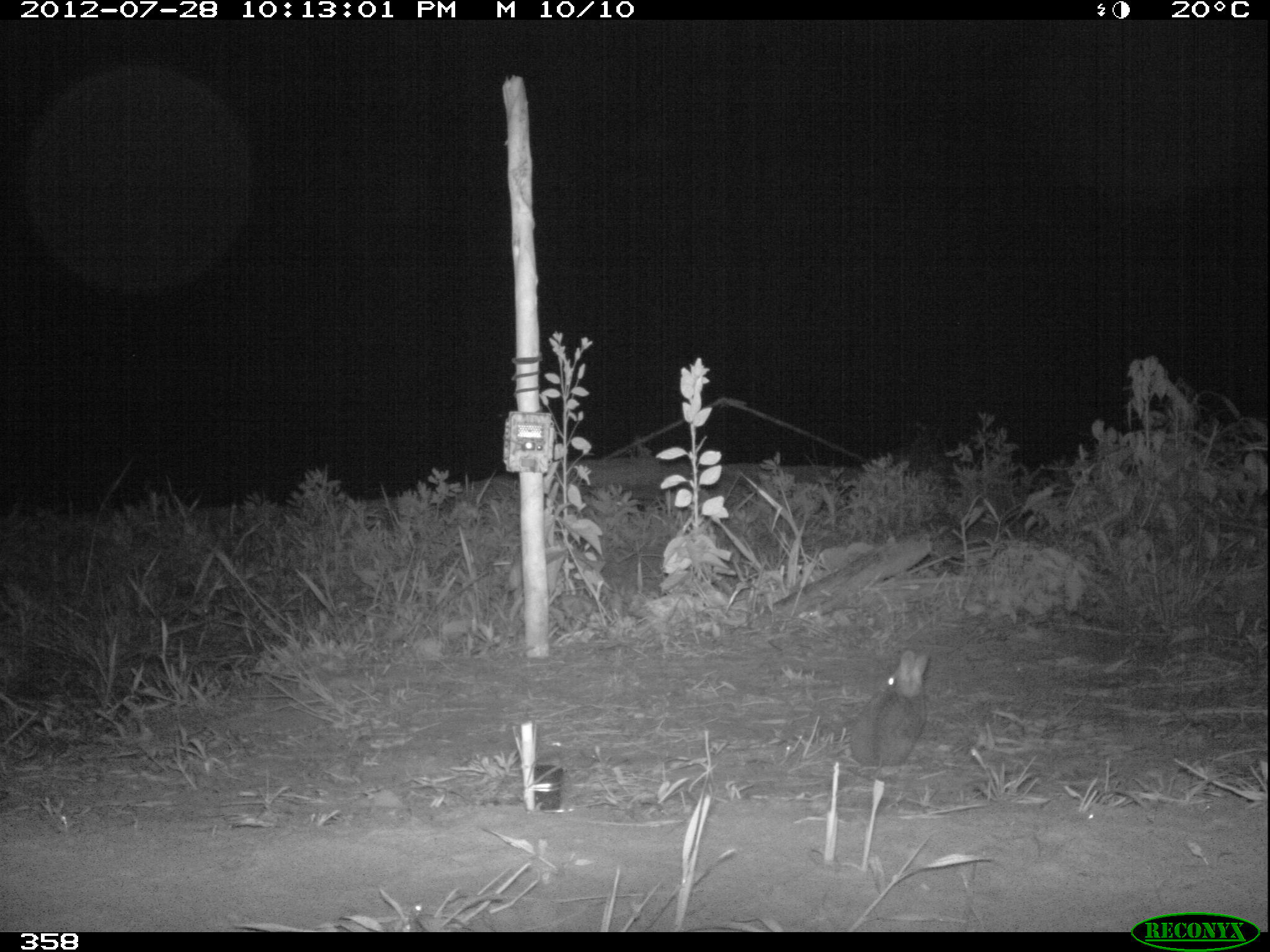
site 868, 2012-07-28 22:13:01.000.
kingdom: Animalia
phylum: Chordata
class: Mammalia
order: Lagomorpha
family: Leporidae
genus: Sylvilagus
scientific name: Sylvilagus brasiliensis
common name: tapeti